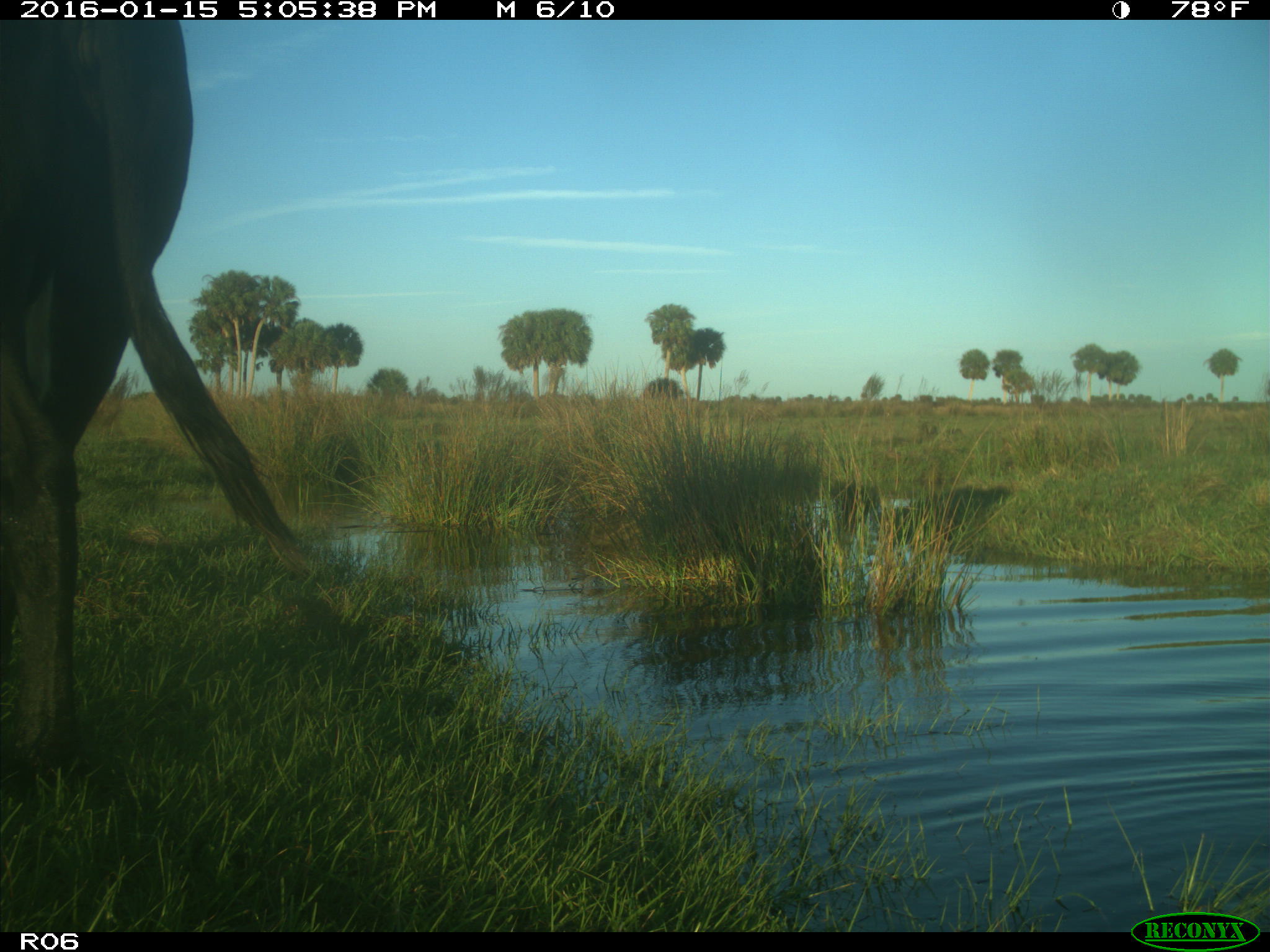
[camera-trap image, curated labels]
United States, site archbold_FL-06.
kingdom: Animalia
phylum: Chordata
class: Mammalia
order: Artiodactyla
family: Bovidae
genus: Bos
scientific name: Bos taurus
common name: domestic cow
Bos taurus (domestic cow).